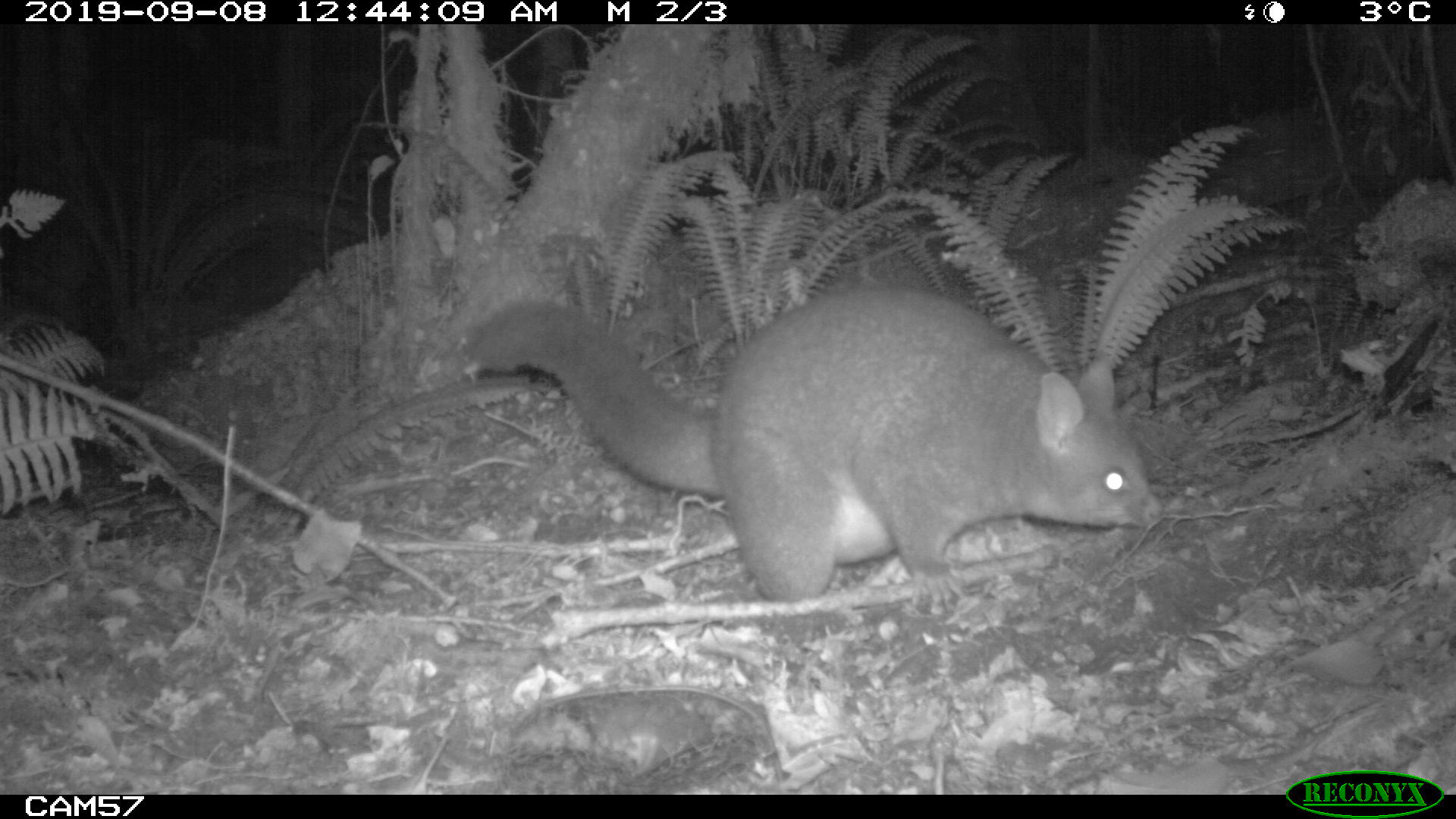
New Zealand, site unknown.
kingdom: Animalia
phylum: Chordata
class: Mammalia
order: Diprotodontia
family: Phalangeridae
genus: Trichosurus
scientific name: Trichosurus vulpecula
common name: common brushtail possum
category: possum